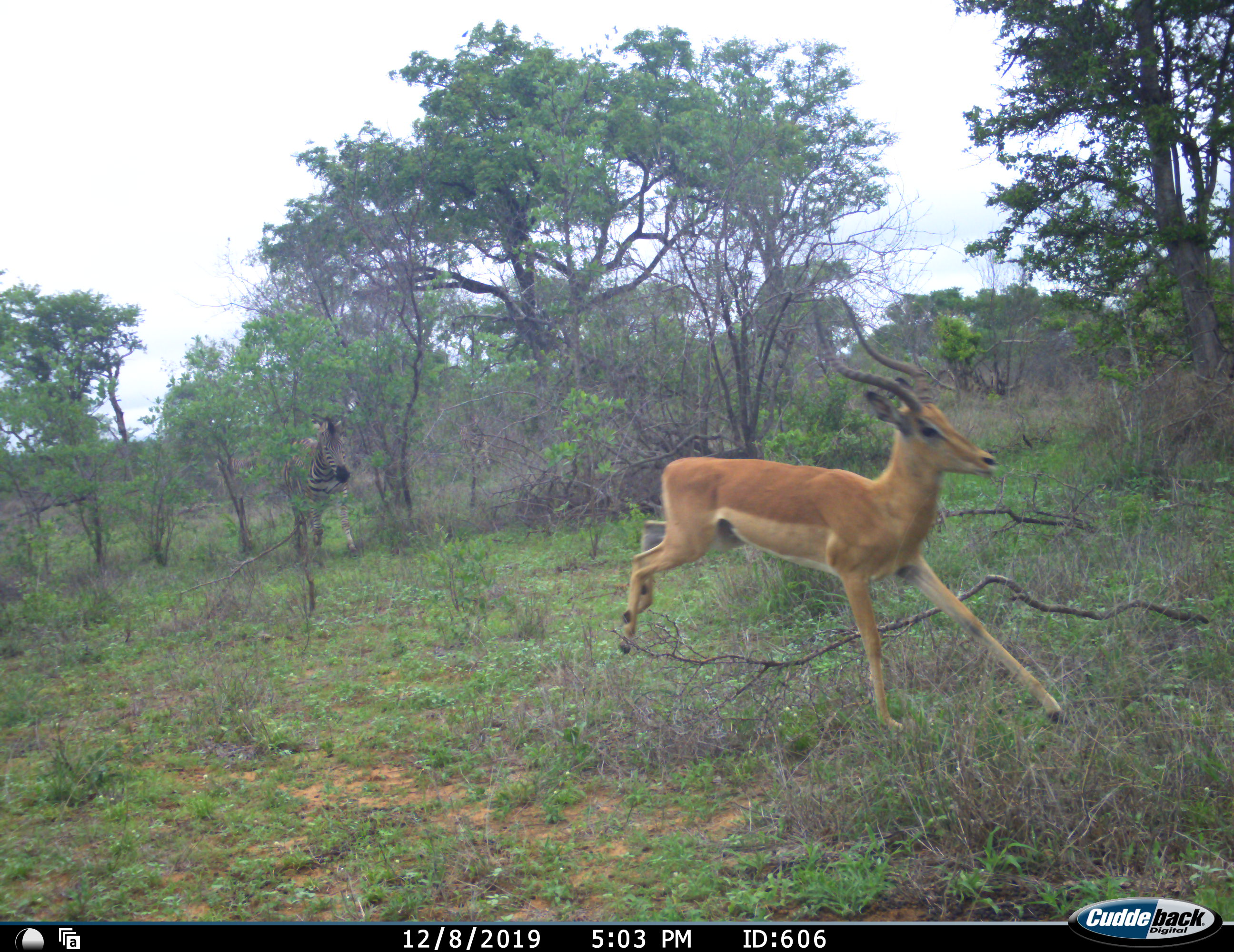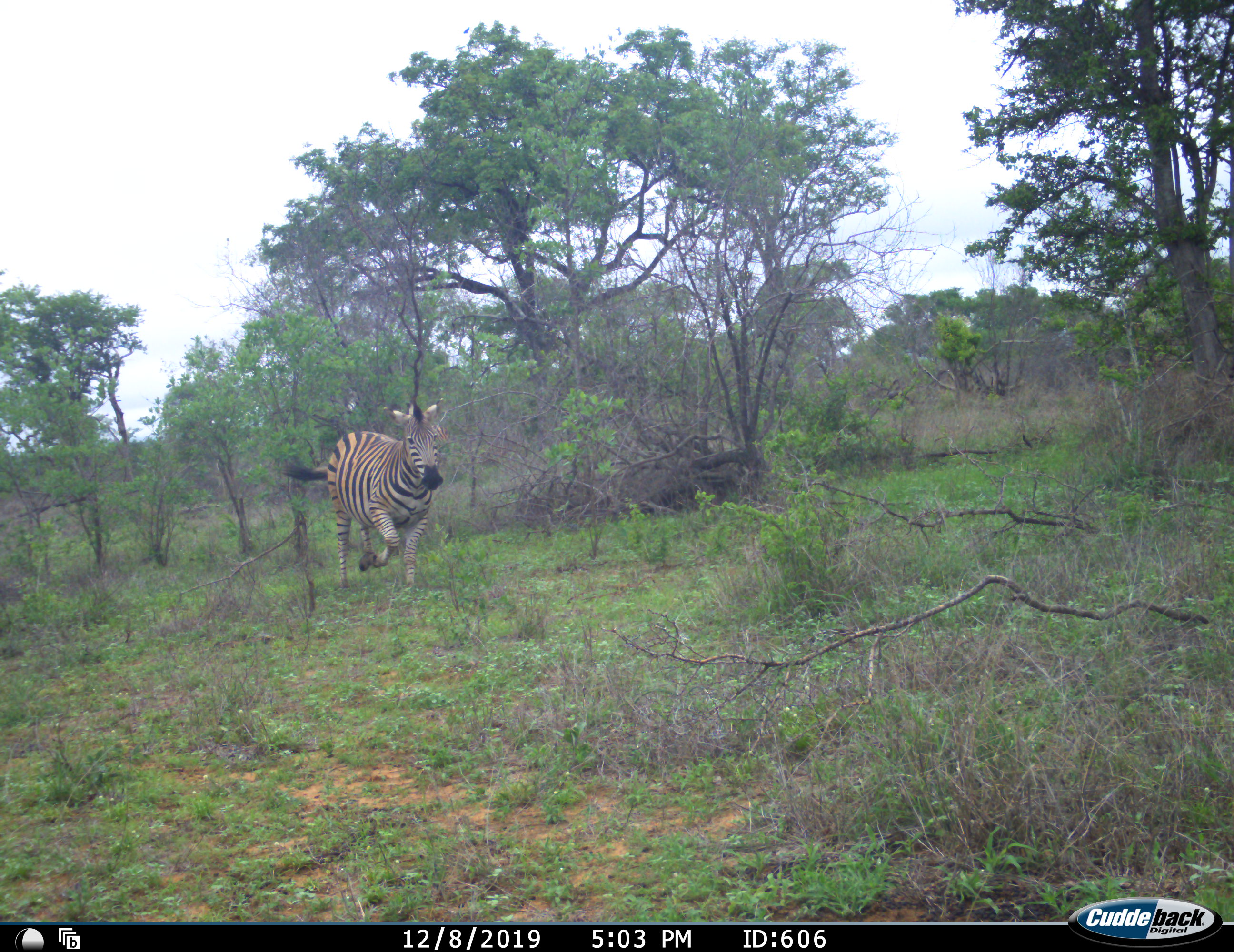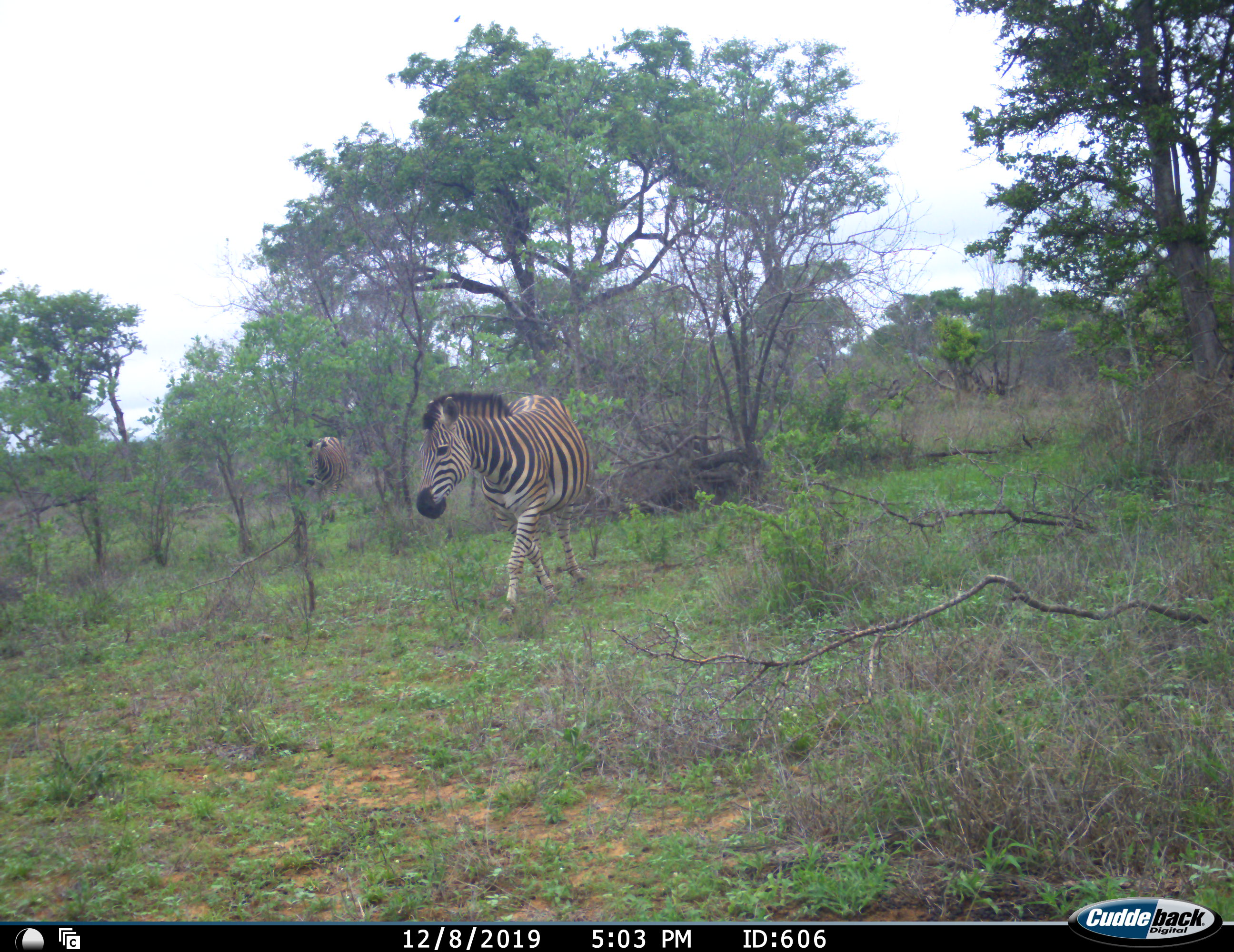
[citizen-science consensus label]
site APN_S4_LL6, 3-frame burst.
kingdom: Animalia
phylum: Chordata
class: Mammalia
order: Artiodactyla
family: Bovidae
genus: Aepyceros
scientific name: Aepyceros melampus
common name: impala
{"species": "impala (Aepyceros melampus)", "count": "1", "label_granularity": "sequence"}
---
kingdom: Animalia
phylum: Chordata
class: Mammalia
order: Perissodactyla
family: Equidae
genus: Equus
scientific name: Equus quagga burchellii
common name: burchell's zebra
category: zebraburchells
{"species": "zebraburchells (burchell's zebra) (Equus quagga burchellii)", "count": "2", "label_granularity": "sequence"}